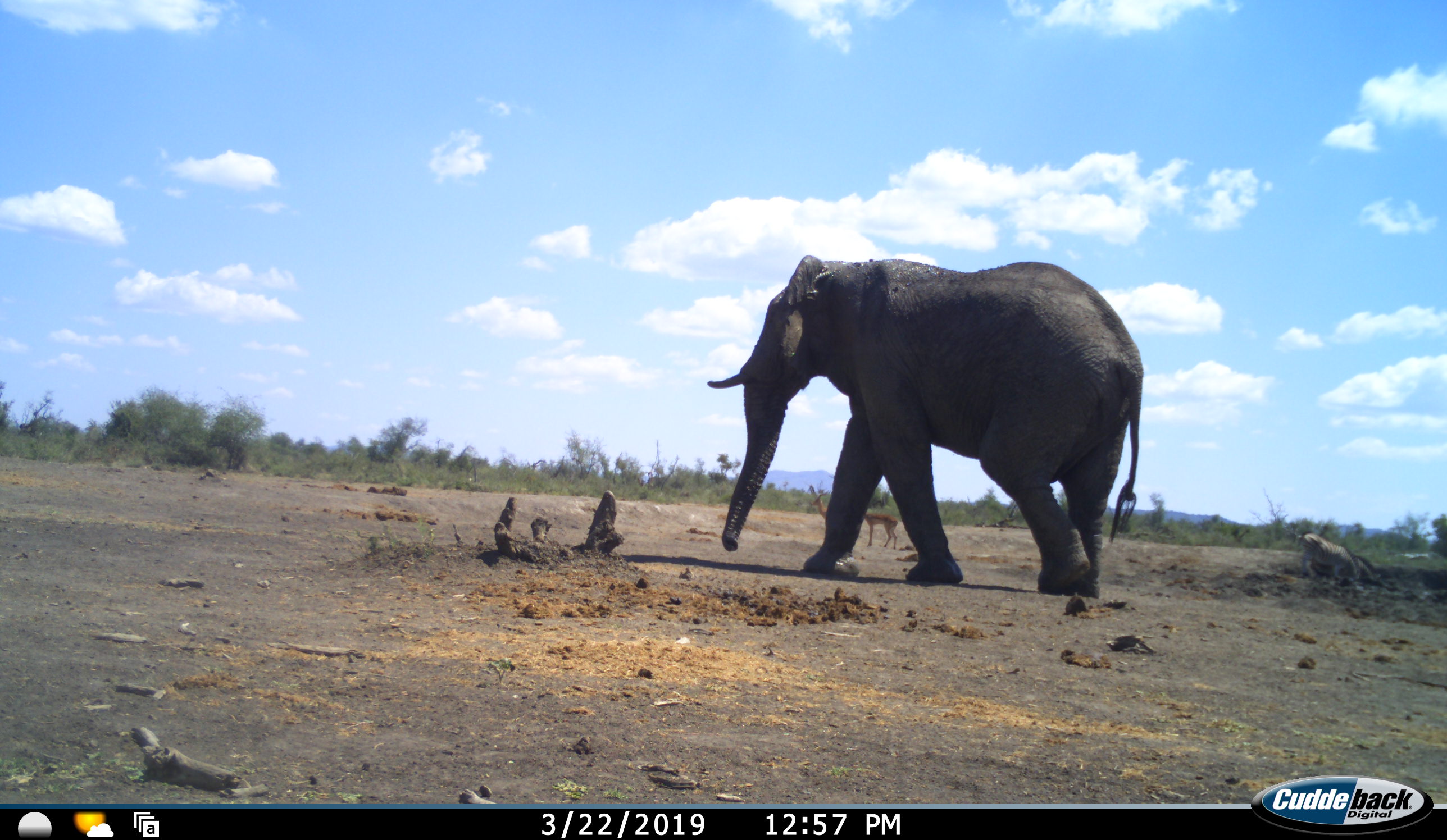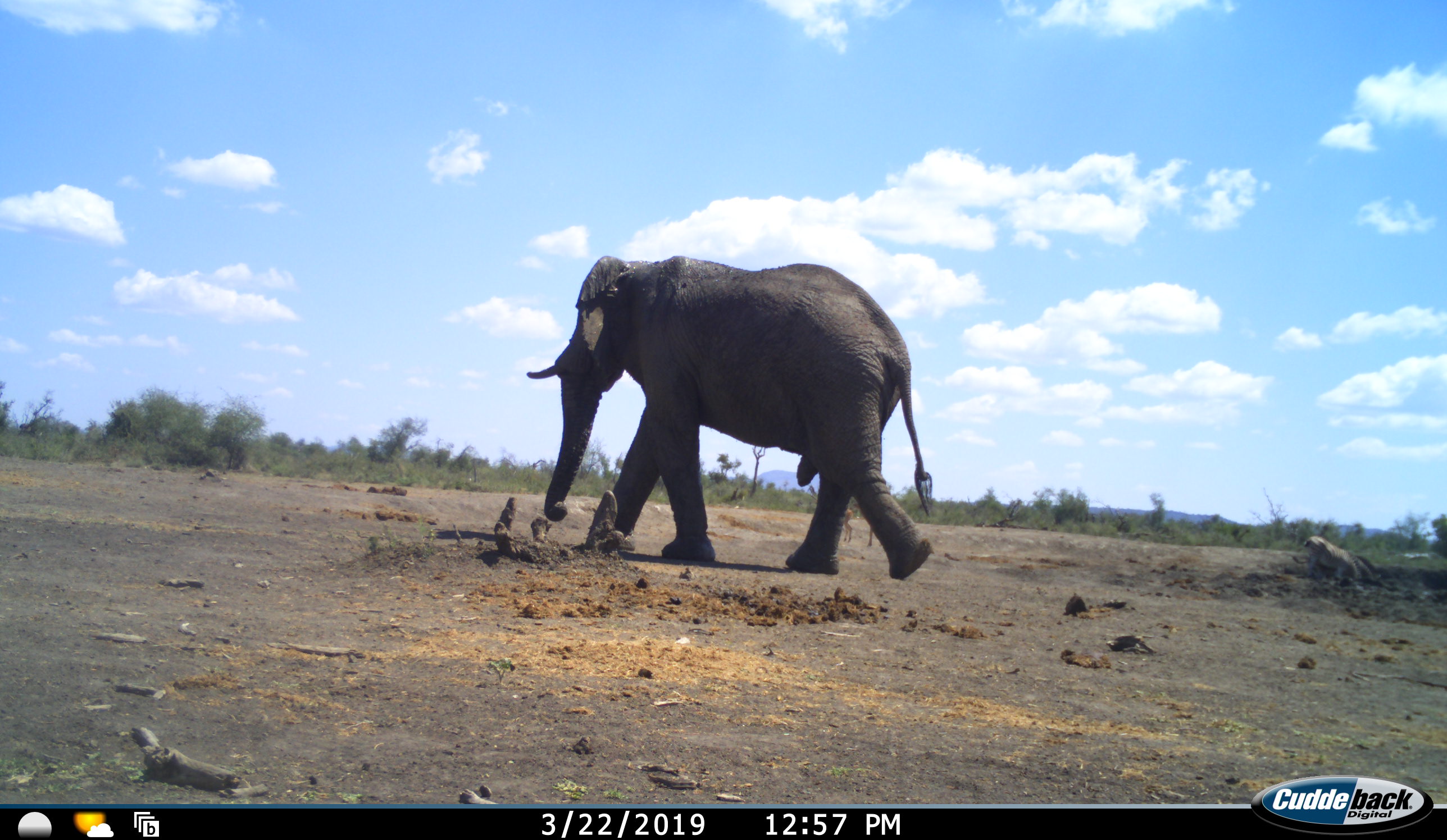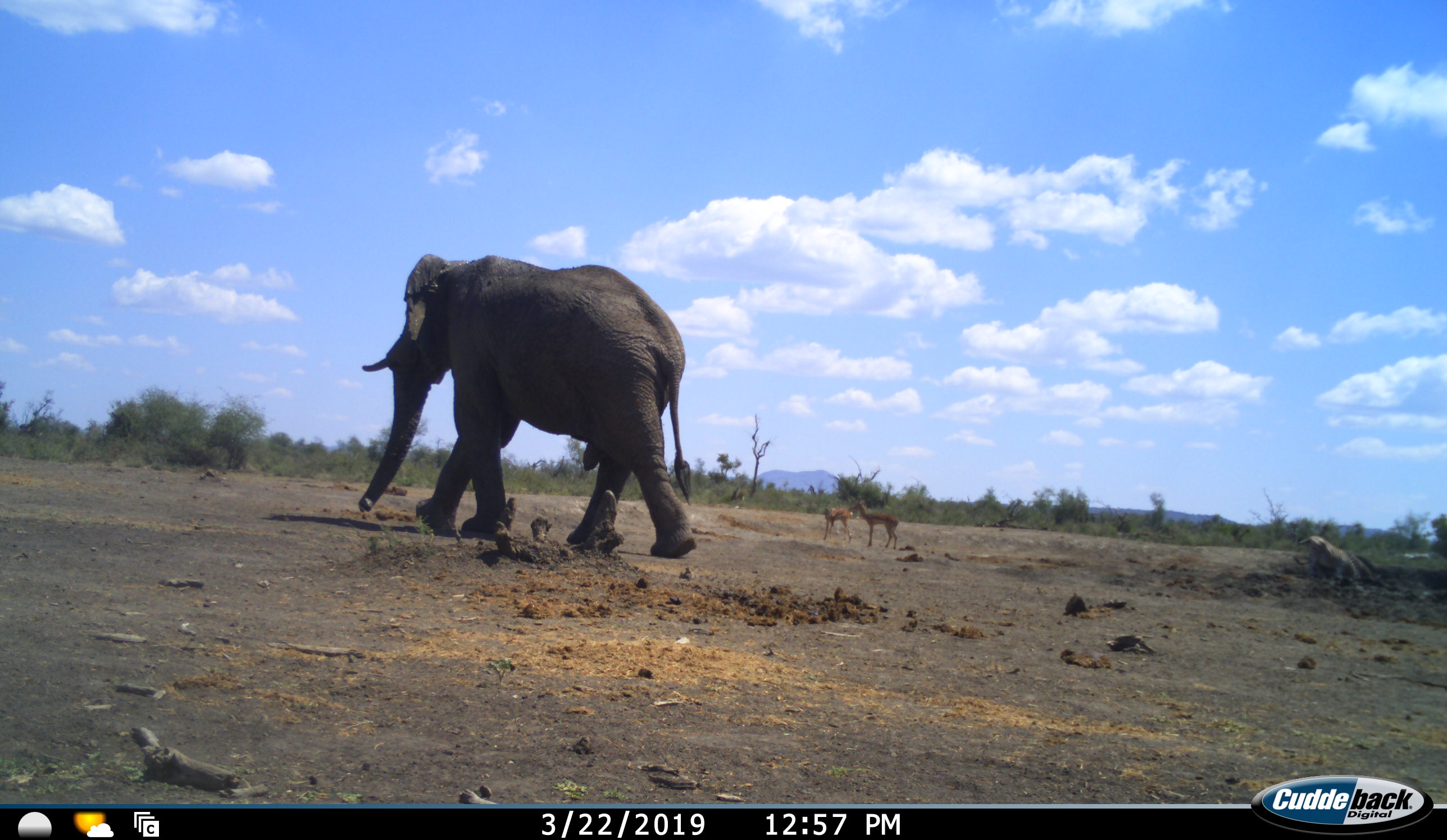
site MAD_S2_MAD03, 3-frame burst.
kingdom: Animalia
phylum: Chordata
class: Mammalia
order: Proboscidea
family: Elephantidae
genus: Loxodonta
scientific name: Loxodonta africana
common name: african bush elephant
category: elephant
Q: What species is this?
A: Elephant (african bush elephant) (Loxodonta africana).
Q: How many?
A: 1.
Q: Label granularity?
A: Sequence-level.